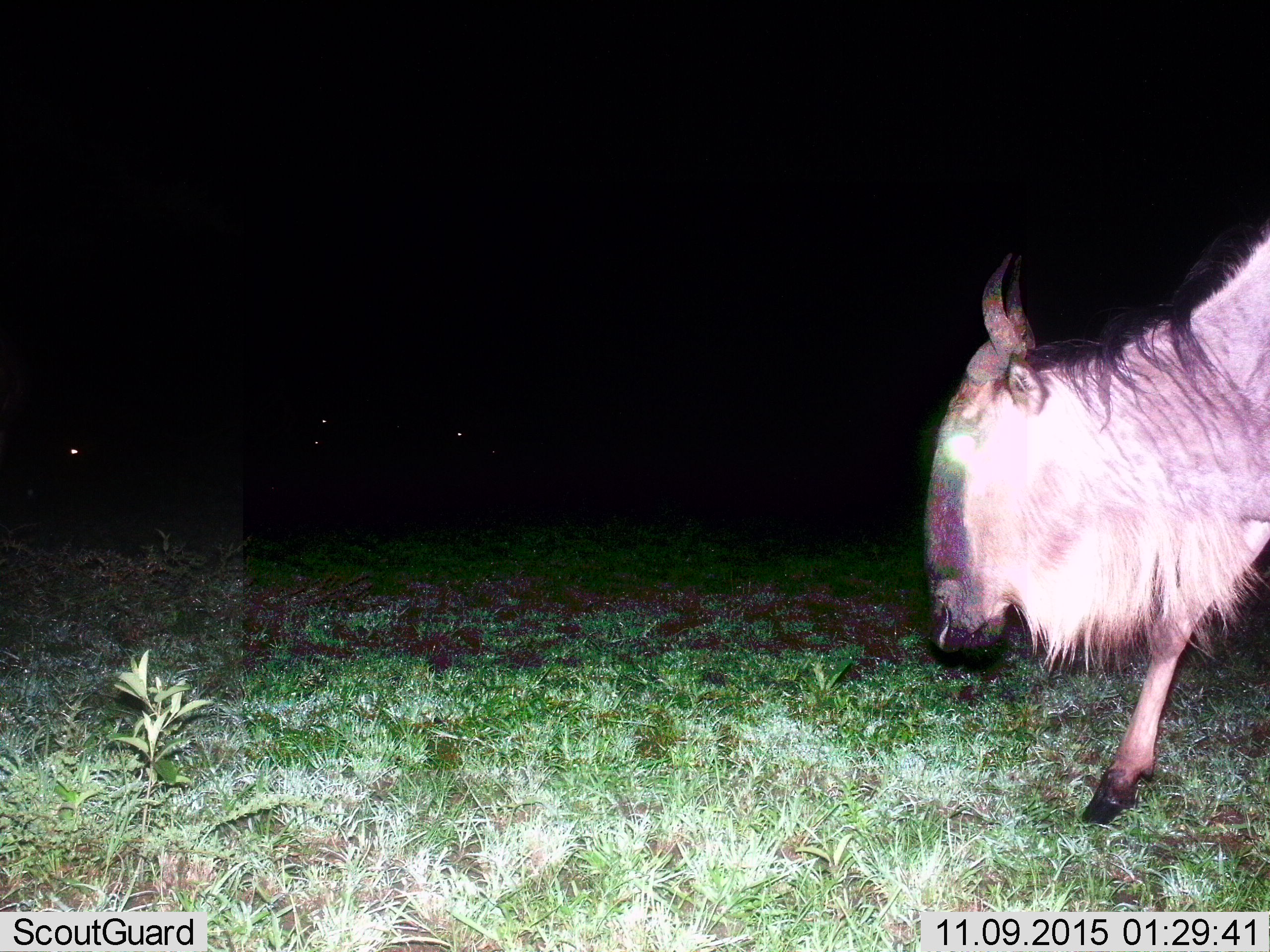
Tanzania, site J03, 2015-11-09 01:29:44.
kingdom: Animalia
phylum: Chordata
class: Mammalia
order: Artiodactyla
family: Bovidae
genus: Connochaetes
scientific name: Connochaetes taurinus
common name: blue wildebeest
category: wildebeest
Wildebeest (blue wildebeest) (Connochaetes taurinus), count 1. Behavior (volunteer vote fractions): standing 56%, resting 0%, moving 67%, interacting 0%. Young present (vote fraction): 0%. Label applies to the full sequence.